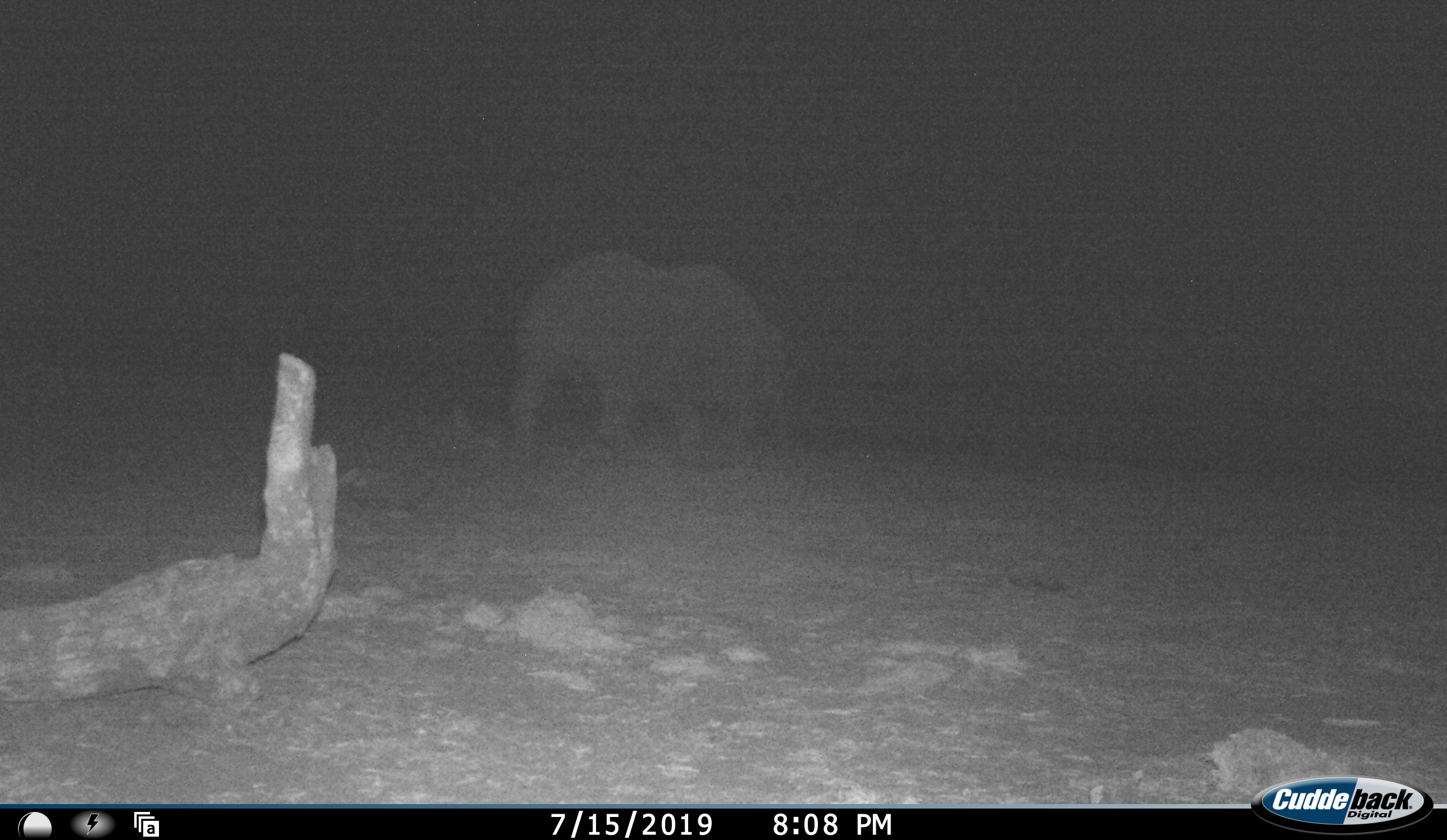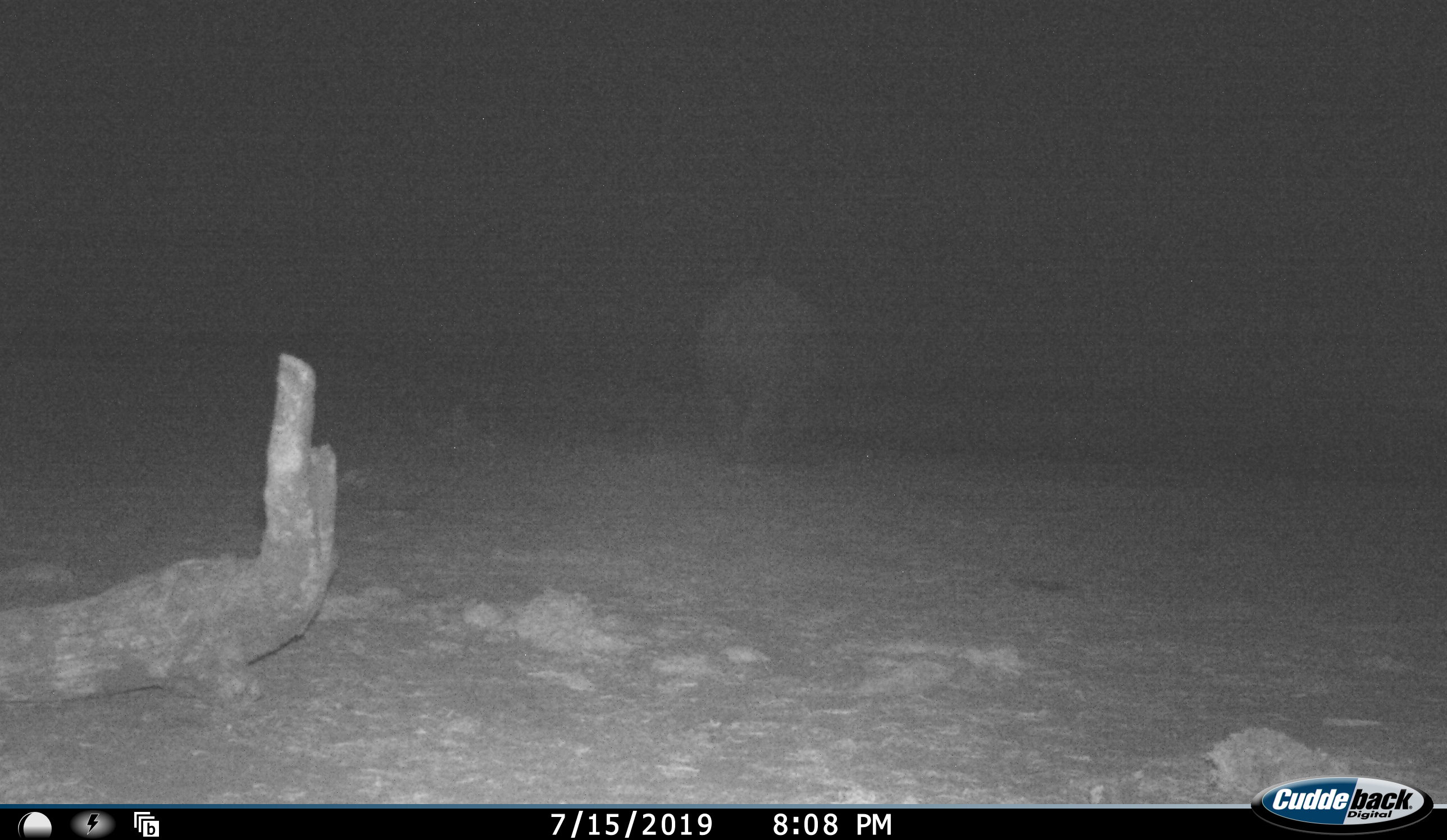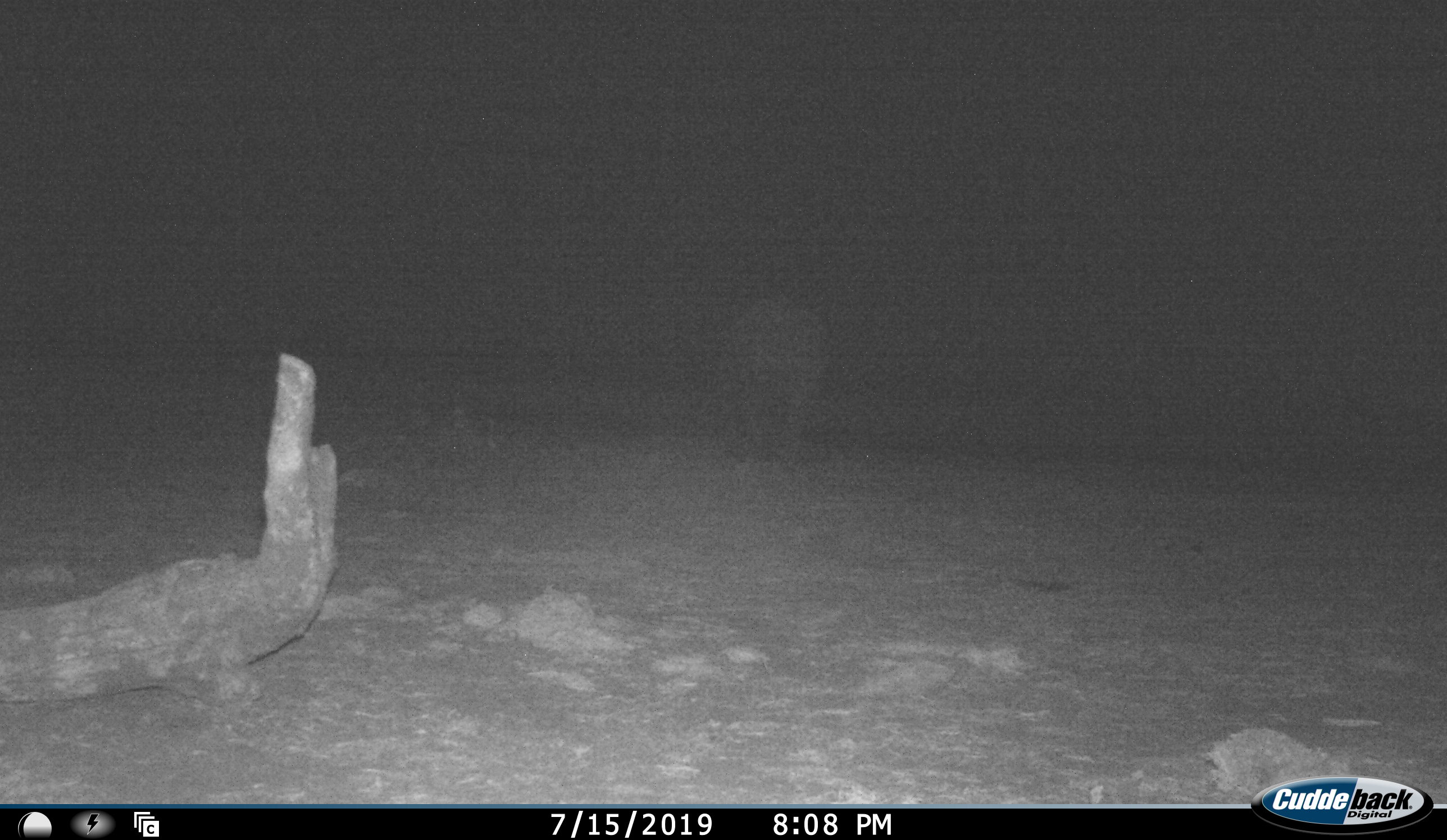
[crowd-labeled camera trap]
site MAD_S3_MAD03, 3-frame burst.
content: unidentified animal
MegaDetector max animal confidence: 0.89